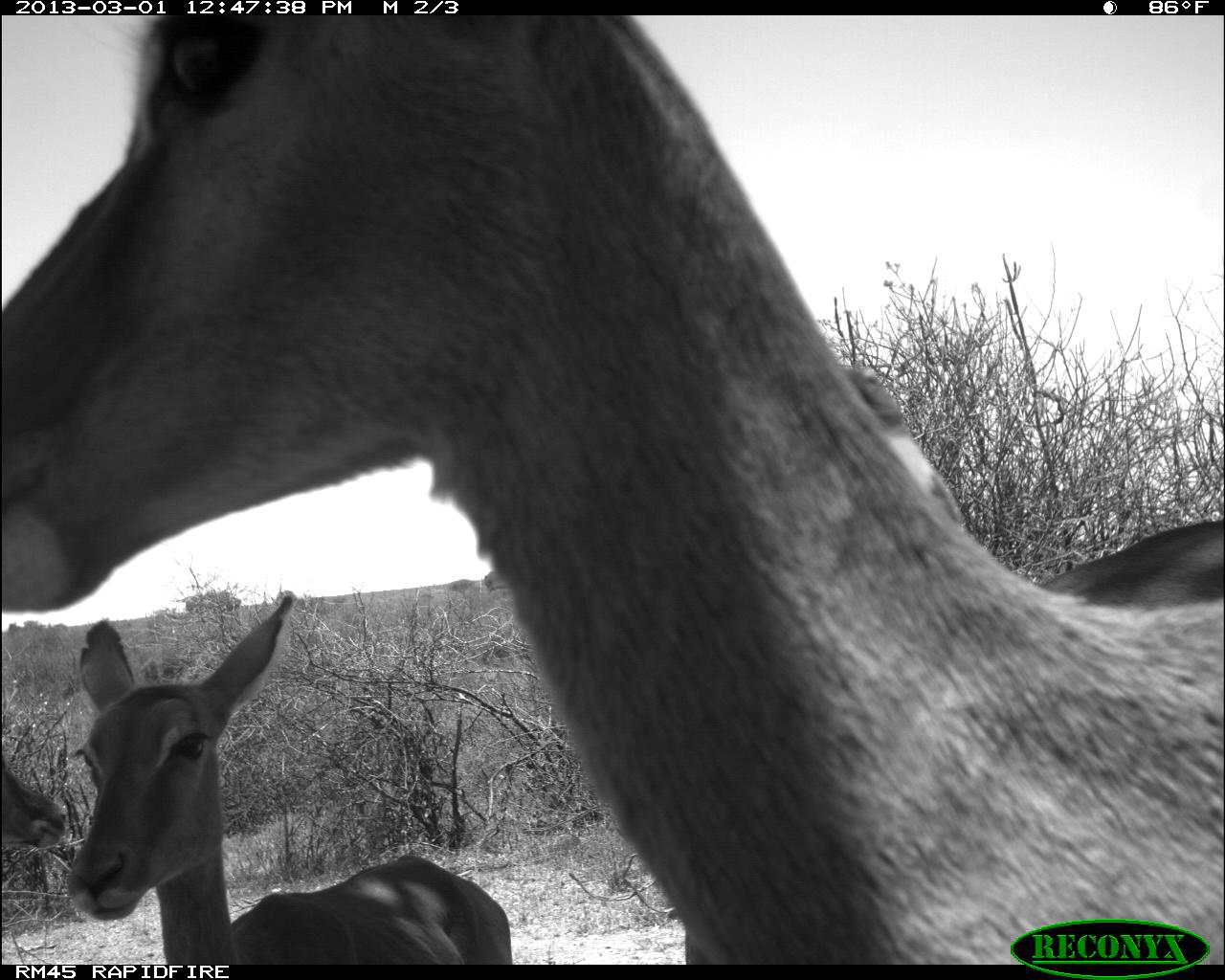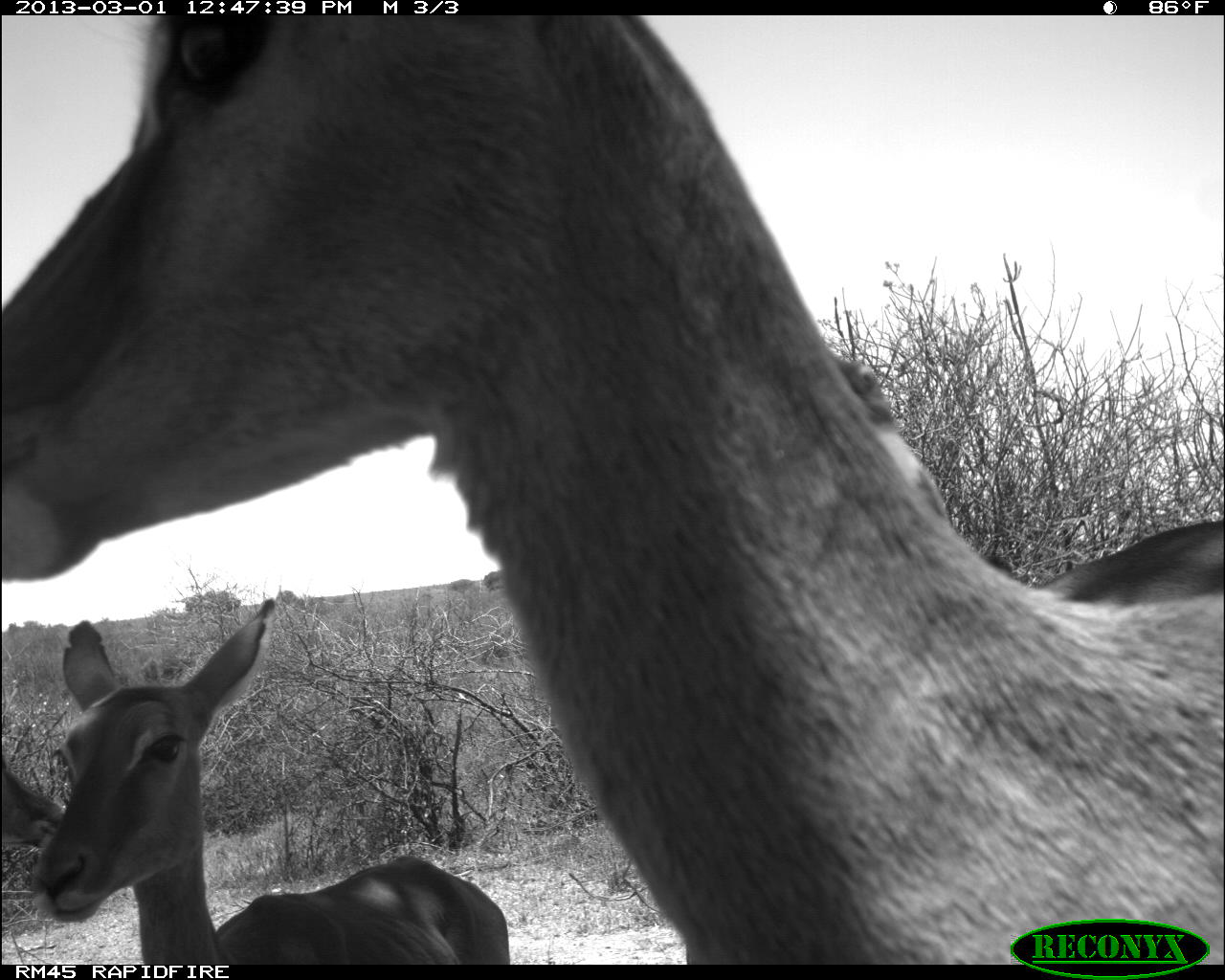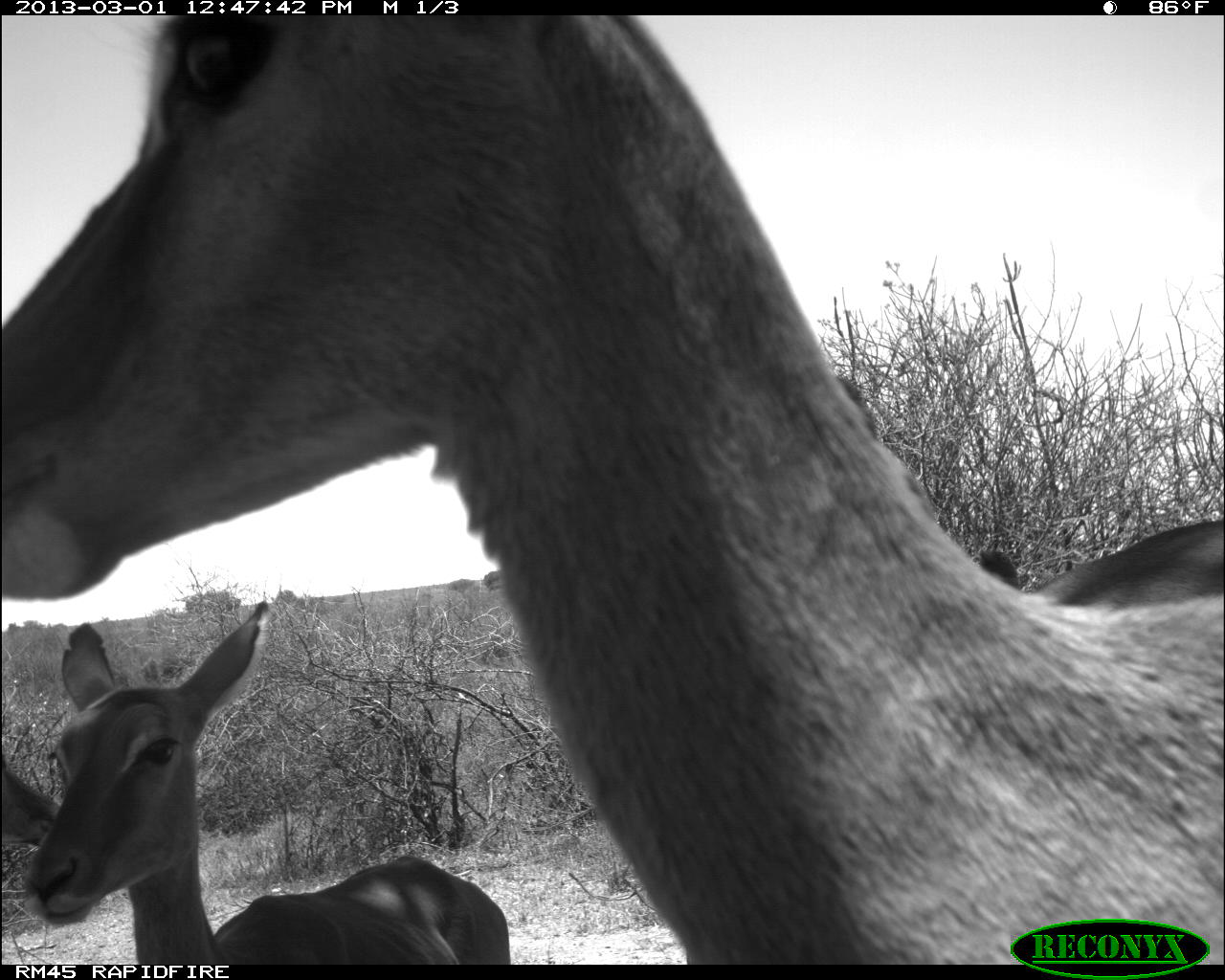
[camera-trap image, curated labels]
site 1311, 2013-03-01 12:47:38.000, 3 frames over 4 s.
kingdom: Animalia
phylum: Chordata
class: Mammalia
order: Artiodactyla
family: Bovidae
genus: Aepyceros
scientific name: Aepyceros melampus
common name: impala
Aepyceros melampus (impala), count 4.